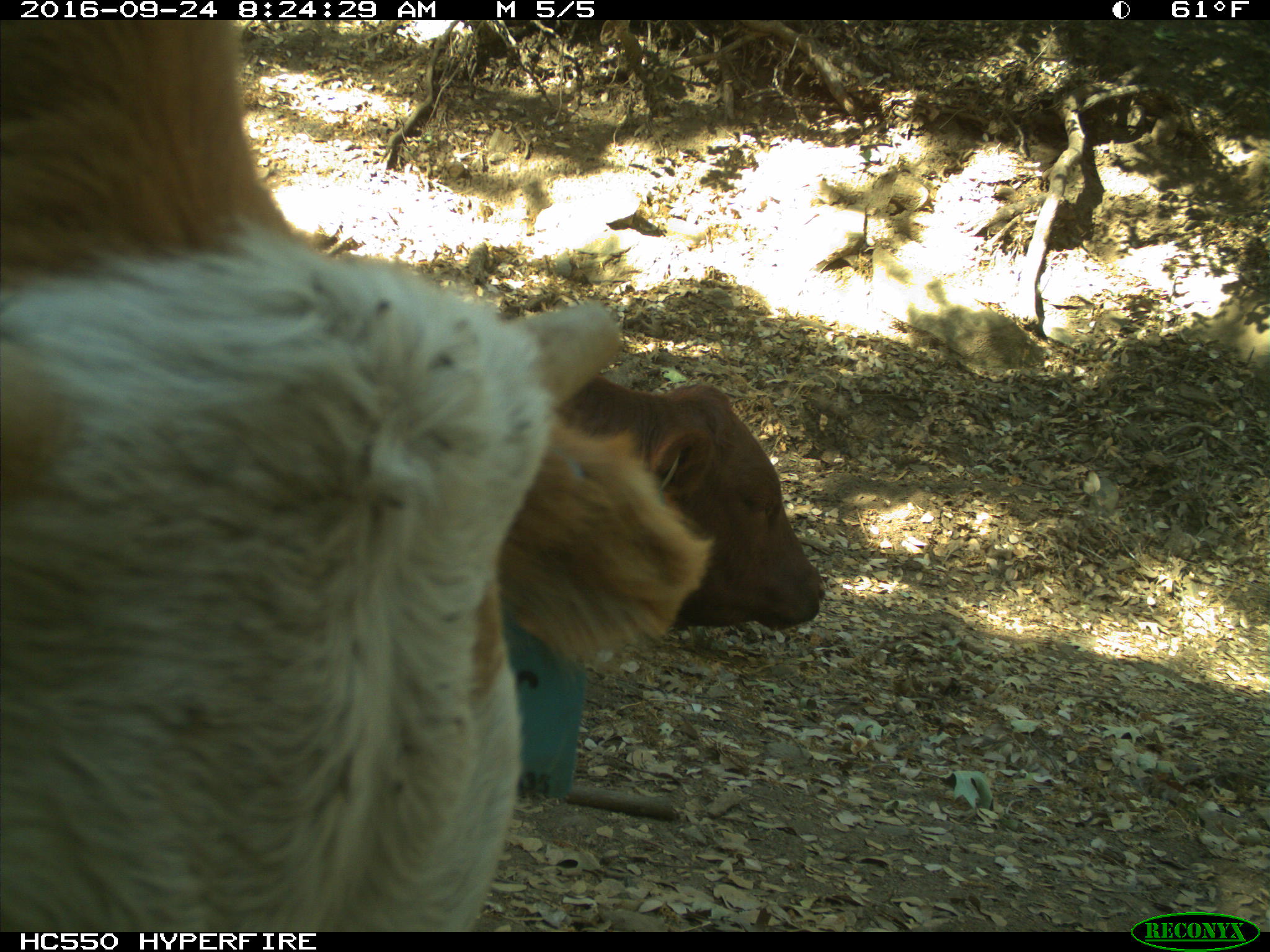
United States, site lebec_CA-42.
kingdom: Animalia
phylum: Chordata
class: Mammalia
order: Artiodactyla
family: Bovidae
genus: Bos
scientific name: Bos taurus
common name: domestic cow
Bos taurus (domestic cow).